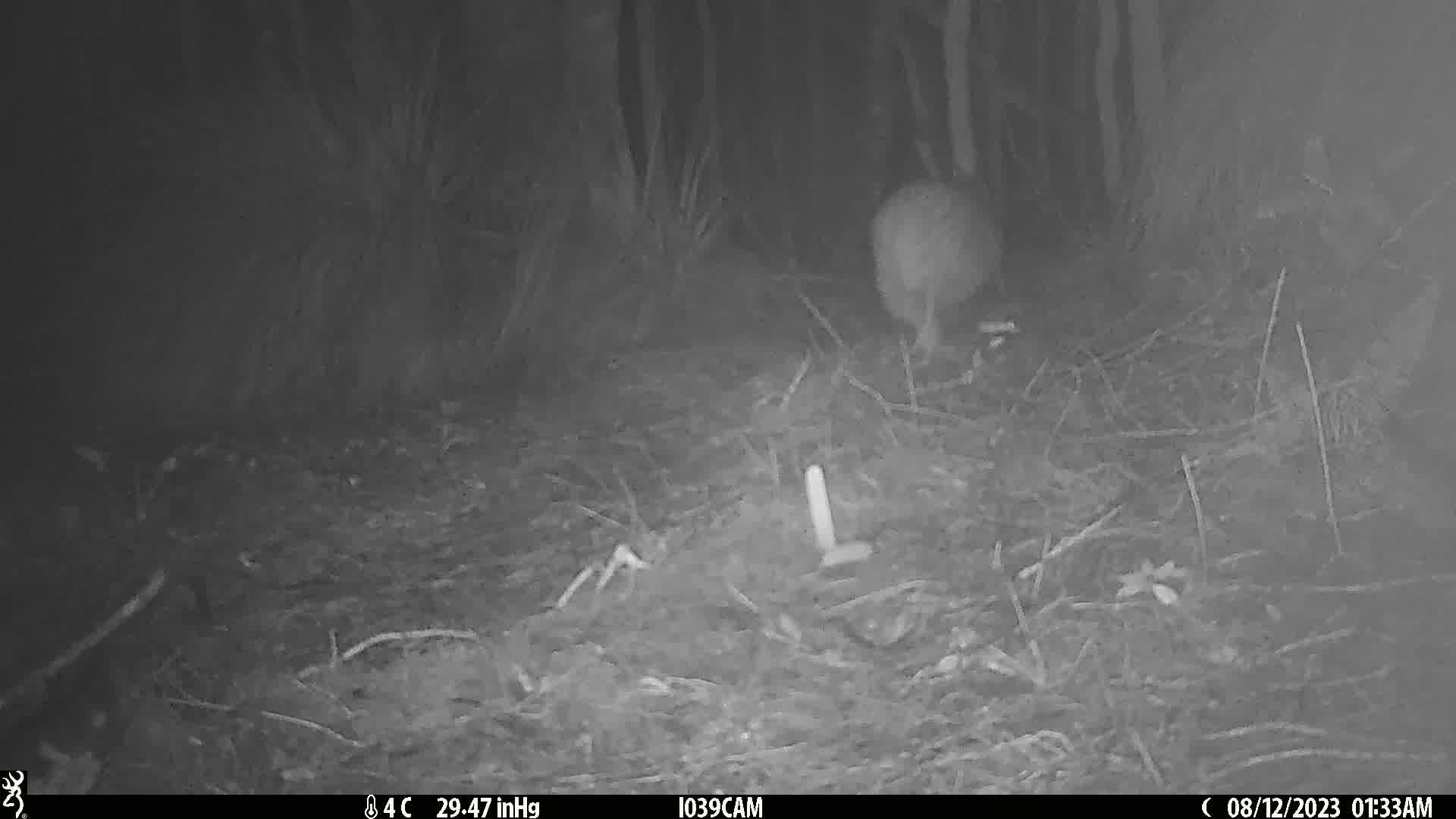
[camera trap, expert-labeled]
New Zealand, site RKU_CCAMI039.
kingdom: Animalia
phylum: Chordata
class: Aves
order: Apterygiformes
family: Apterygidae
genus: Apteryx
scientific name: Apteryx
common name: kiwi